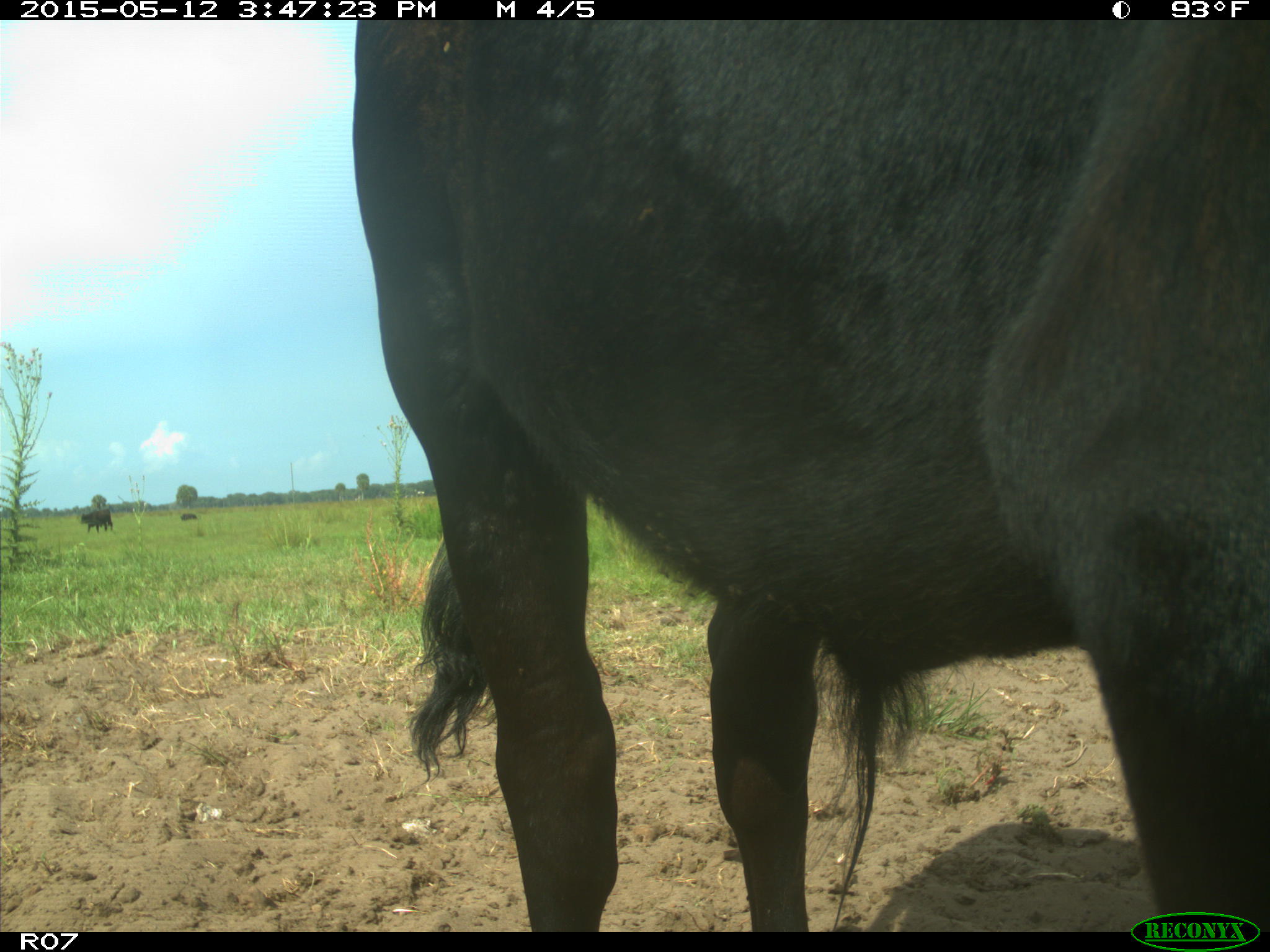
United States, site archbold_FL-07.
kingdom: Animalia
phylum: Chordata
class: Mammalia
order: Artiodactyla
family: Bovidae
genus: Bos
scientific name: Bos taurus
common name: domestic cow